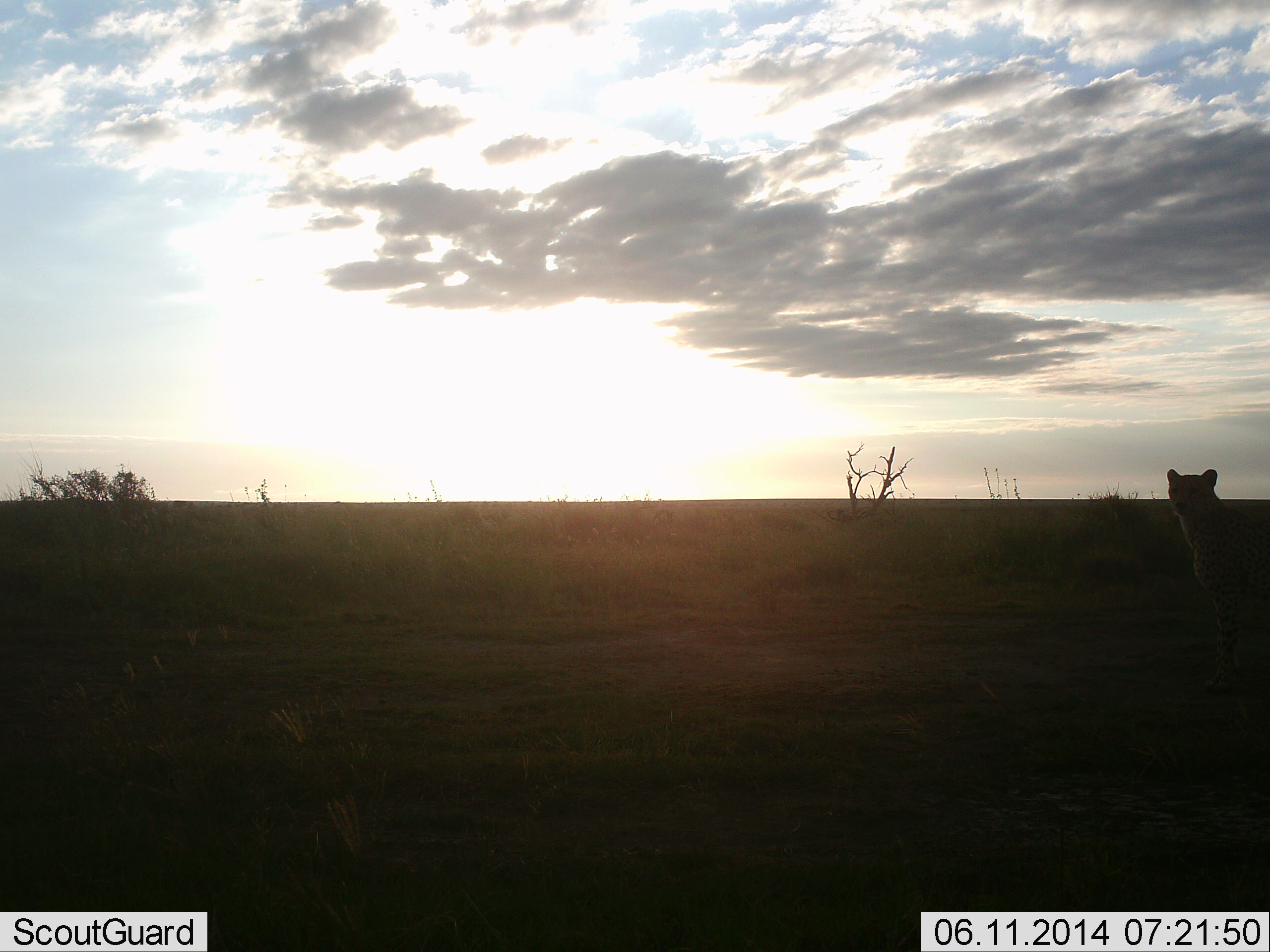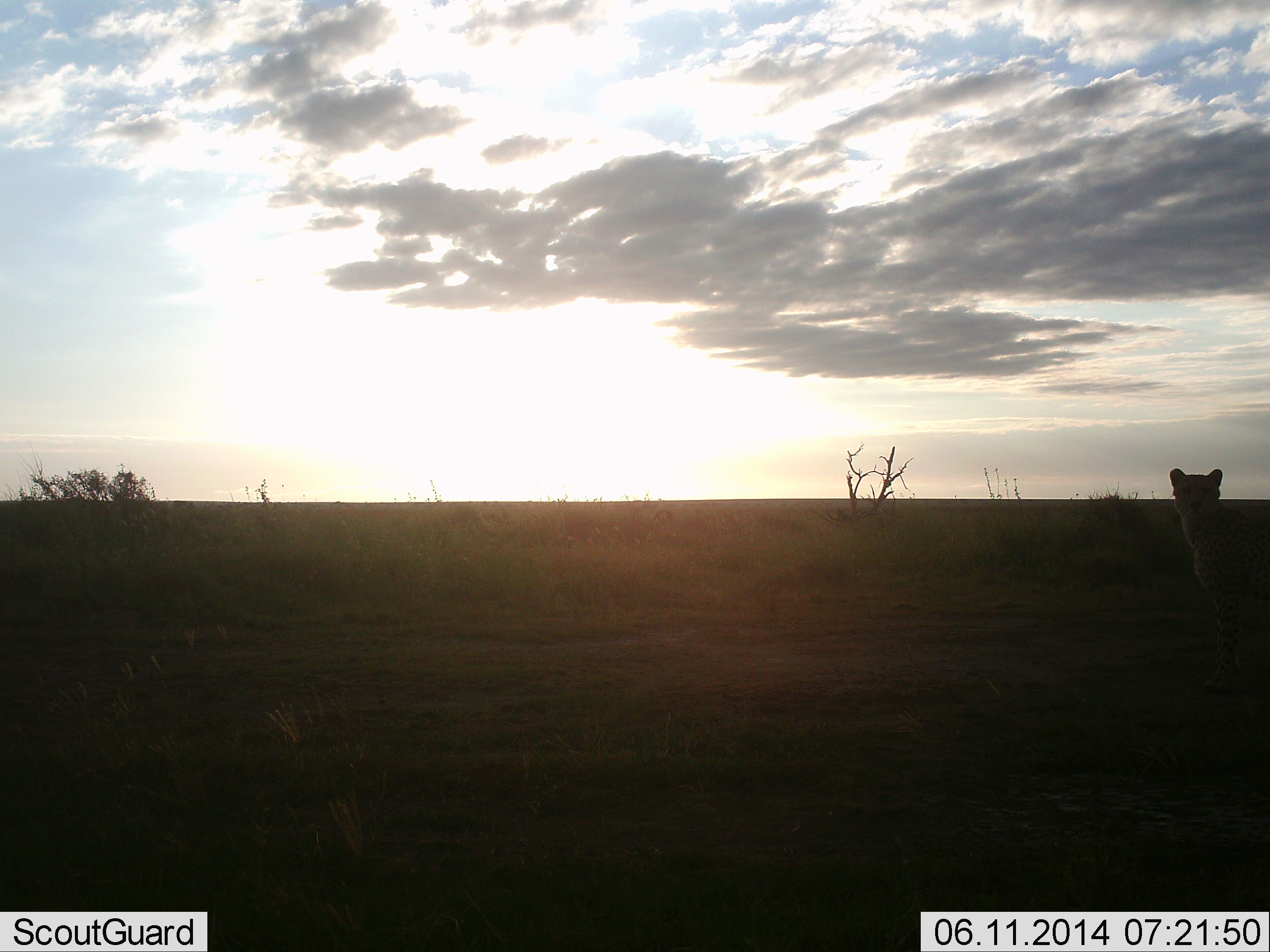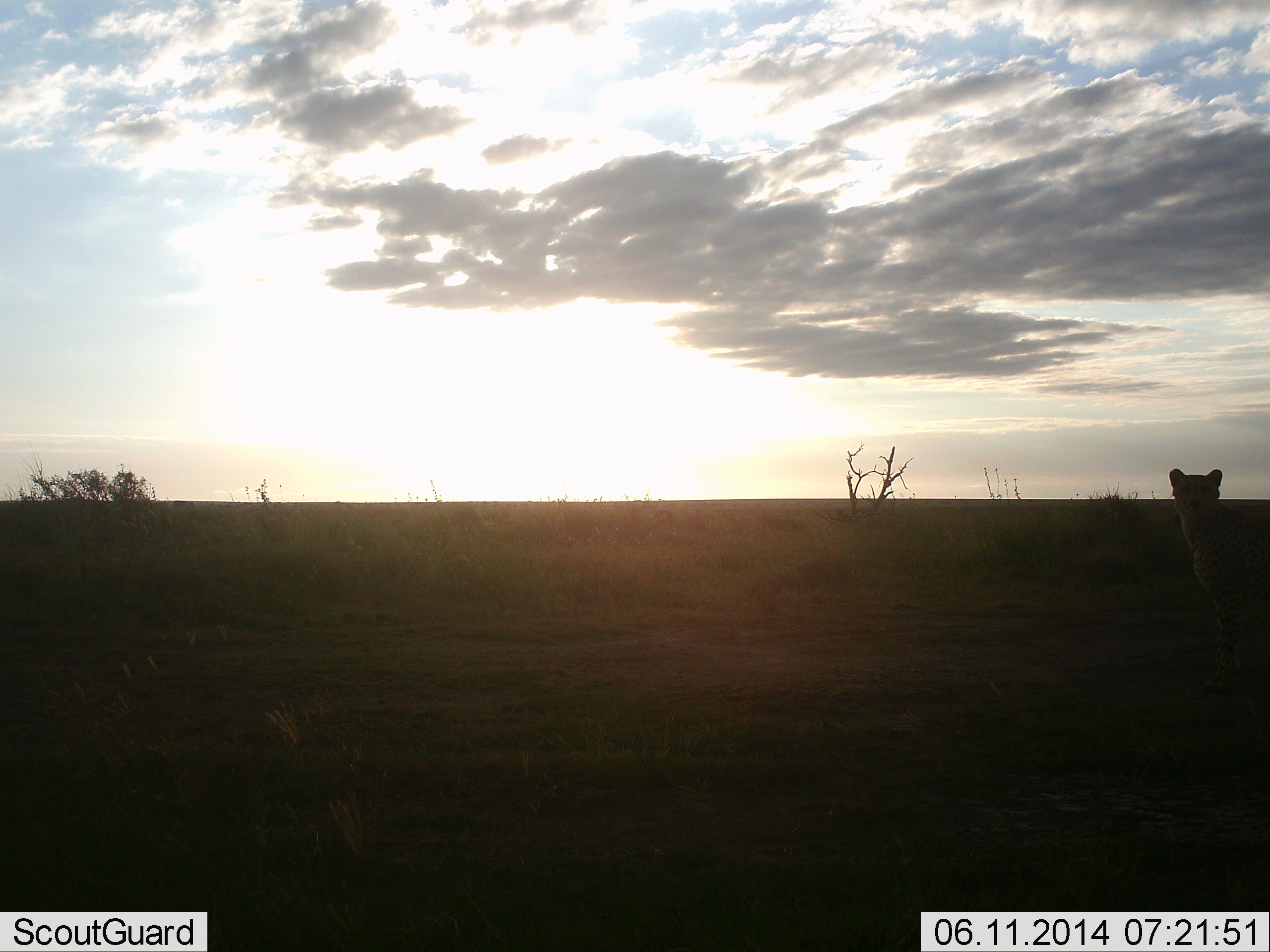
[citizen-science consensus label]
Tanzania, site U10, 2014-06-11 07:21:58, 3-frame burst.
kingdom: Animalia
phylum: Chordata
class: Mammalia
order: Carnivora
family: Felidae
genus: Acinonyx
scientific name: Acinonyx jubatus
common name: cheetah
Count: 1.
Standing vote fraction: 90%.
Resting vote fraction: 10%.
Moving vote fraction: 0%.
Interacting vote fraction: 0%.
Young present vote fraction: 0%.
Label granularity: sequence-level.